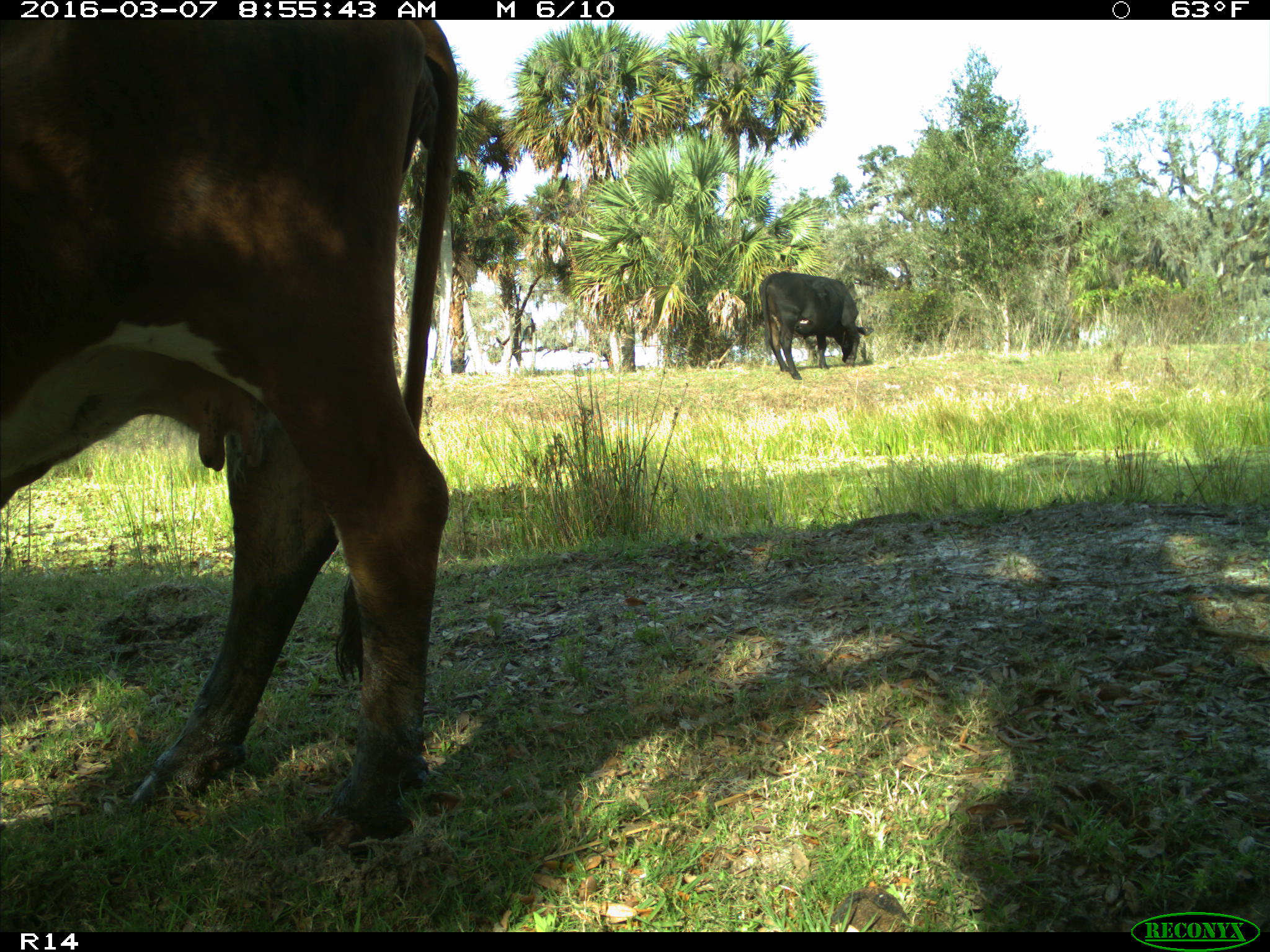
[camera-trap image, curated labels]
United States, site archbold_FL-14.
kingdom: Animalia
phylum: Chordata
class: Mammalia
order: Artiodactyla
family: Bovidae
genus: Bos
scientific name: Bos taurus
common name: domestic cow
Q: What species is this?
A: Bos taurus (domestic cow).